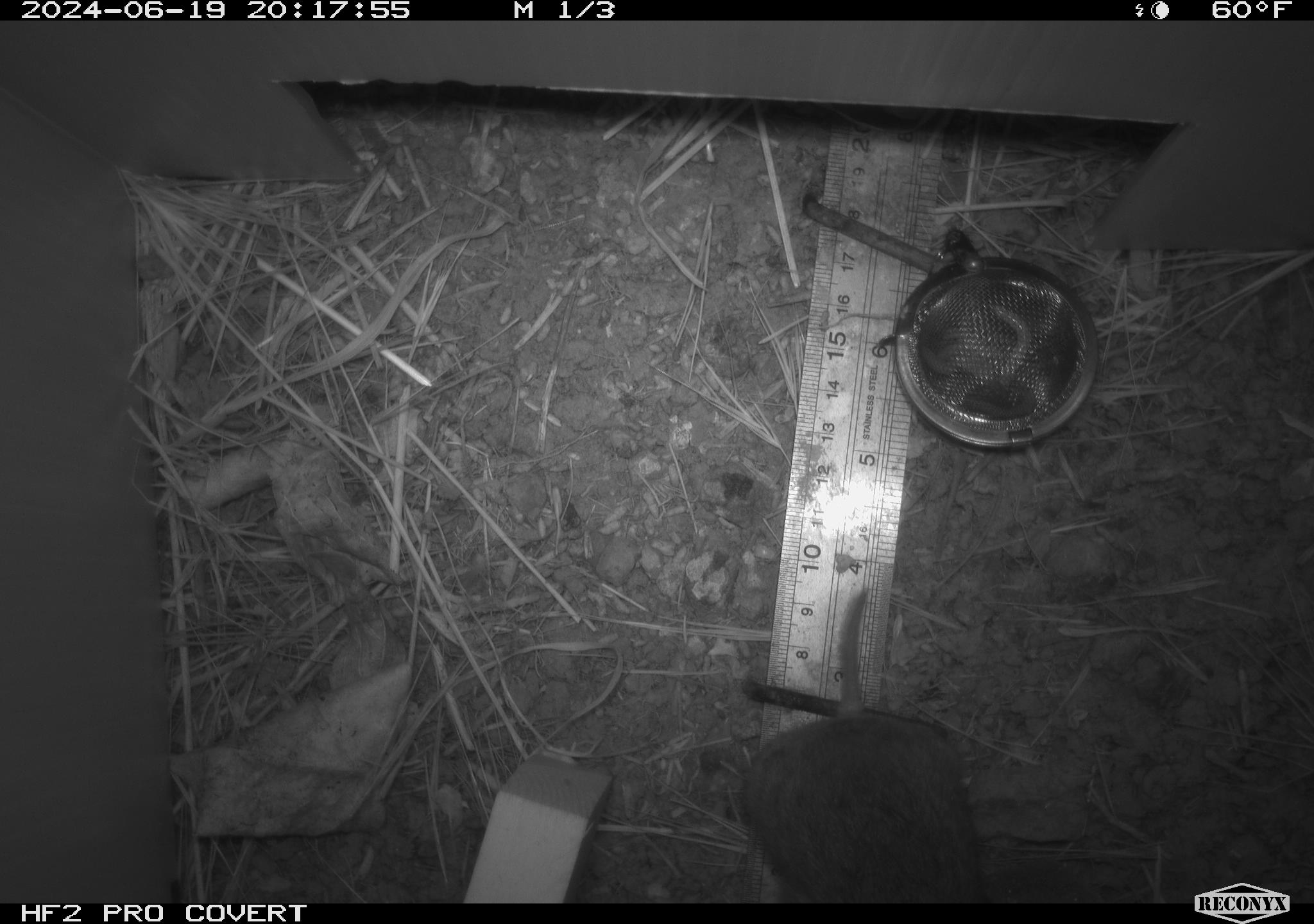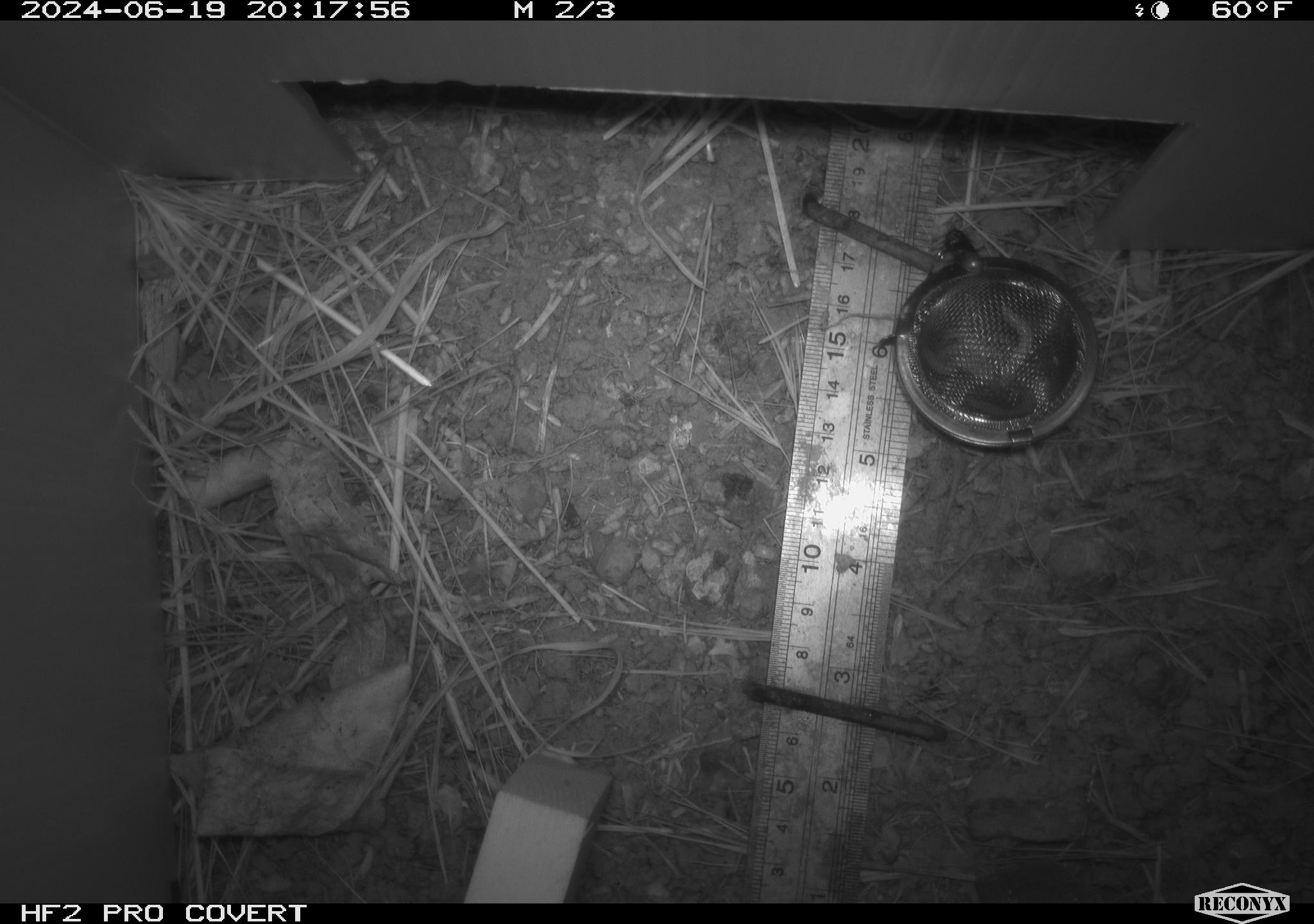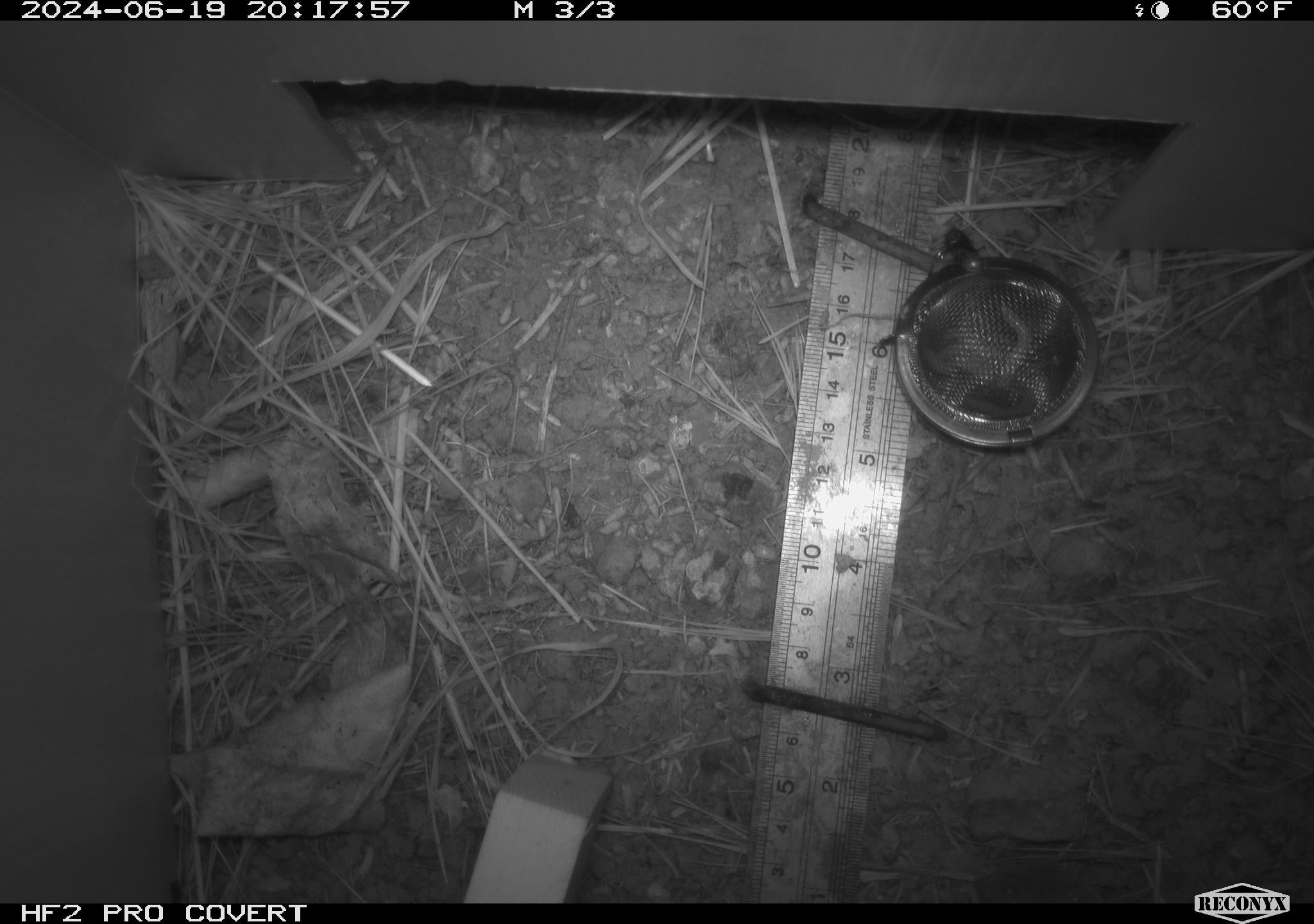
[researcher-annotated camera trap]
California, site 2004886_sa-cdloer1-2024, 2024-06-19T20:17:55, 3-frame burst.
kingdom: Animalia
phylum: Chordata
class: Mammalia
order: Rodentia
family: Cricetidae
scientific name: Arvicolinae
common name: voles, lemmings, and muskrats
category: arvicolinae subfamily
Arvicolinae subfamily (voles, lemmings, and muskrats) (Arvicolinae).